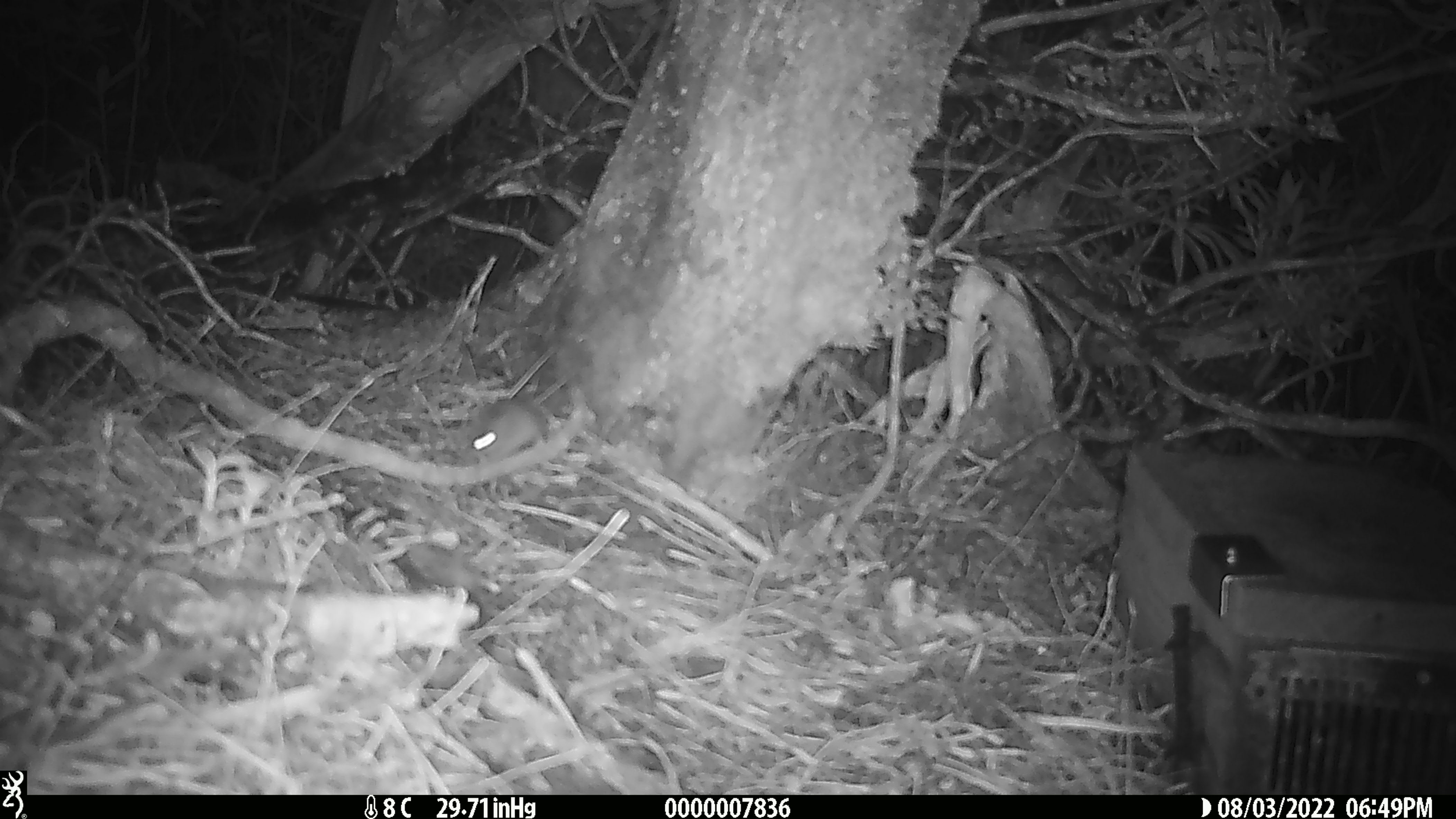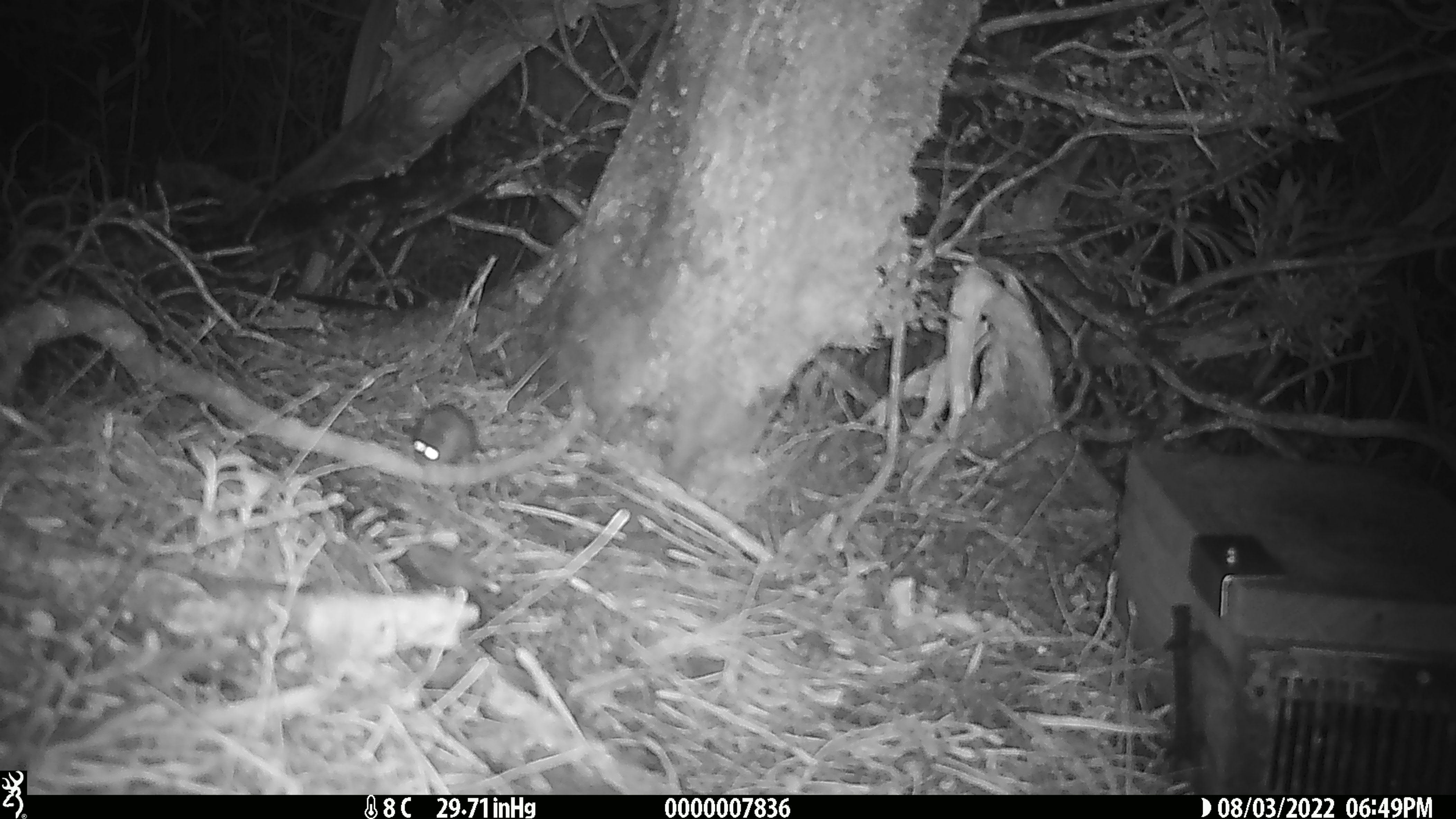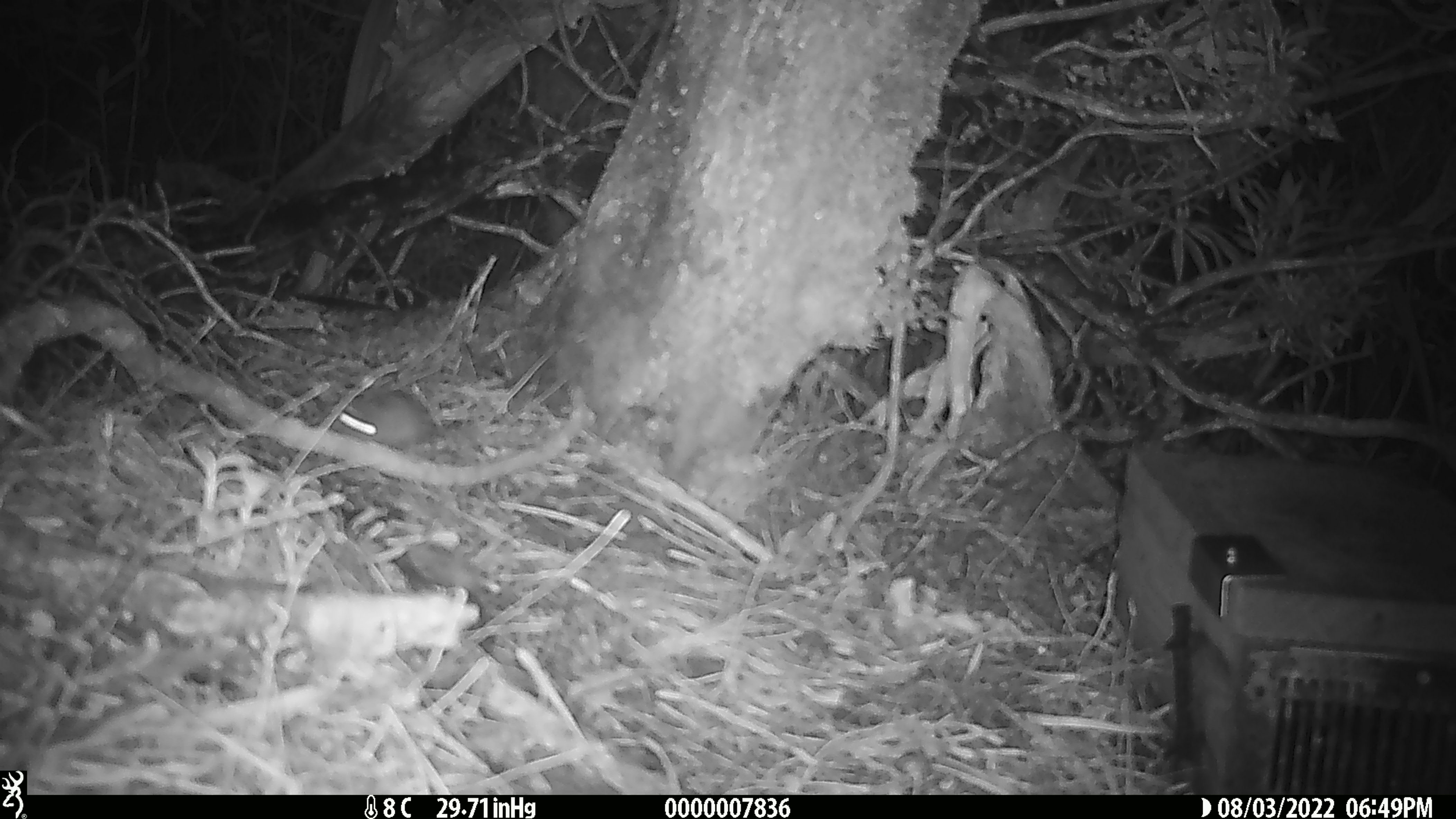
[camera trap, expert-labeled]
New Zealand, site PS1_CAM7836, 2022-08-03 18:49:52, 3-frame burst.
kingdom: Animalia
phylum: Chordata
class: Mammalia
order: Rodentia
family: Muridae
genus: Mus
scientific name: Mus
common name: mouse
Mouse (Mus).